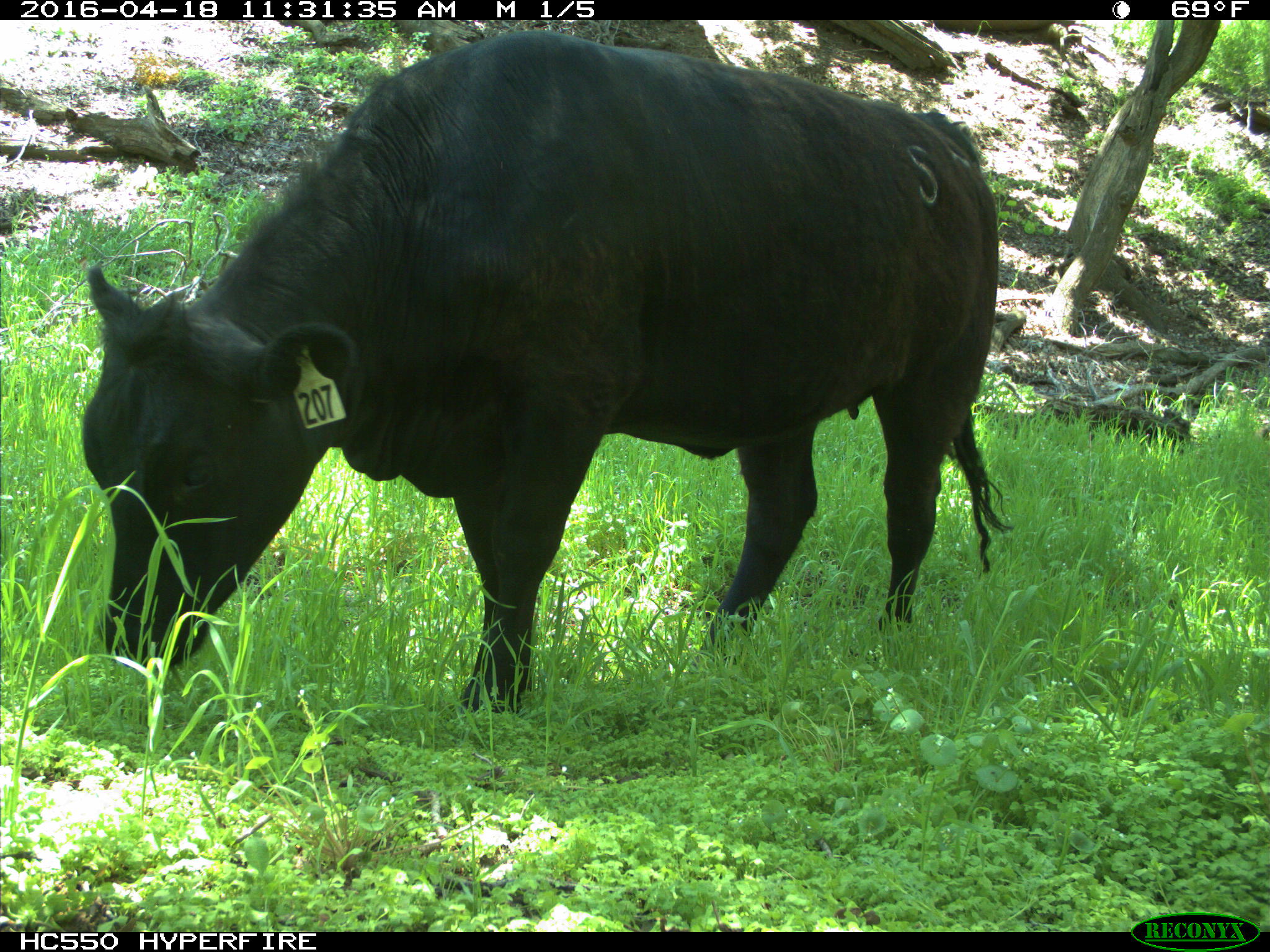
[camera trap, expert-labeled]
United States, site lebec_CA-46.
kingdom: Animalia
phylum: Chordata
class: Mammalia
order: Artiodactyla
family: Bovidae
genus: Bos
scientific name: Bos taurus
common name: domestic cow